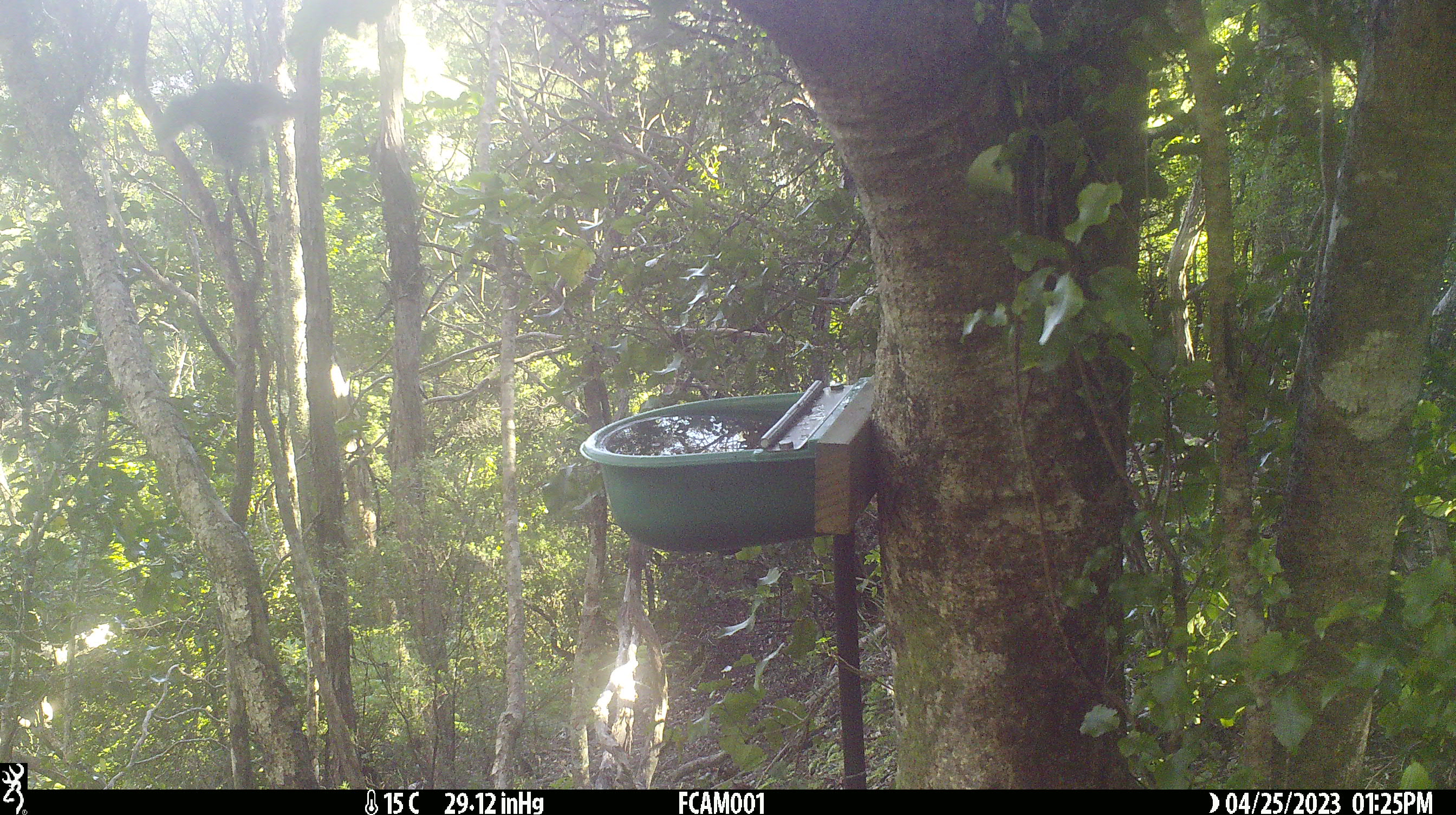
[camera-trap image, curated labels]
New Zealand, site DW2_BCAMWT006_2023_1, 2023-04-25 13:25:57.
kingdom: Animalia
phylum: Chordata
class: Aves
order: Psittaciformes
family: Psittaculidae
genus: Cyanoramphus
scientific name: Cyanoramphus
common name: parakeet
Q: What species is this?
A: Parakeet (Cyanoramphus).